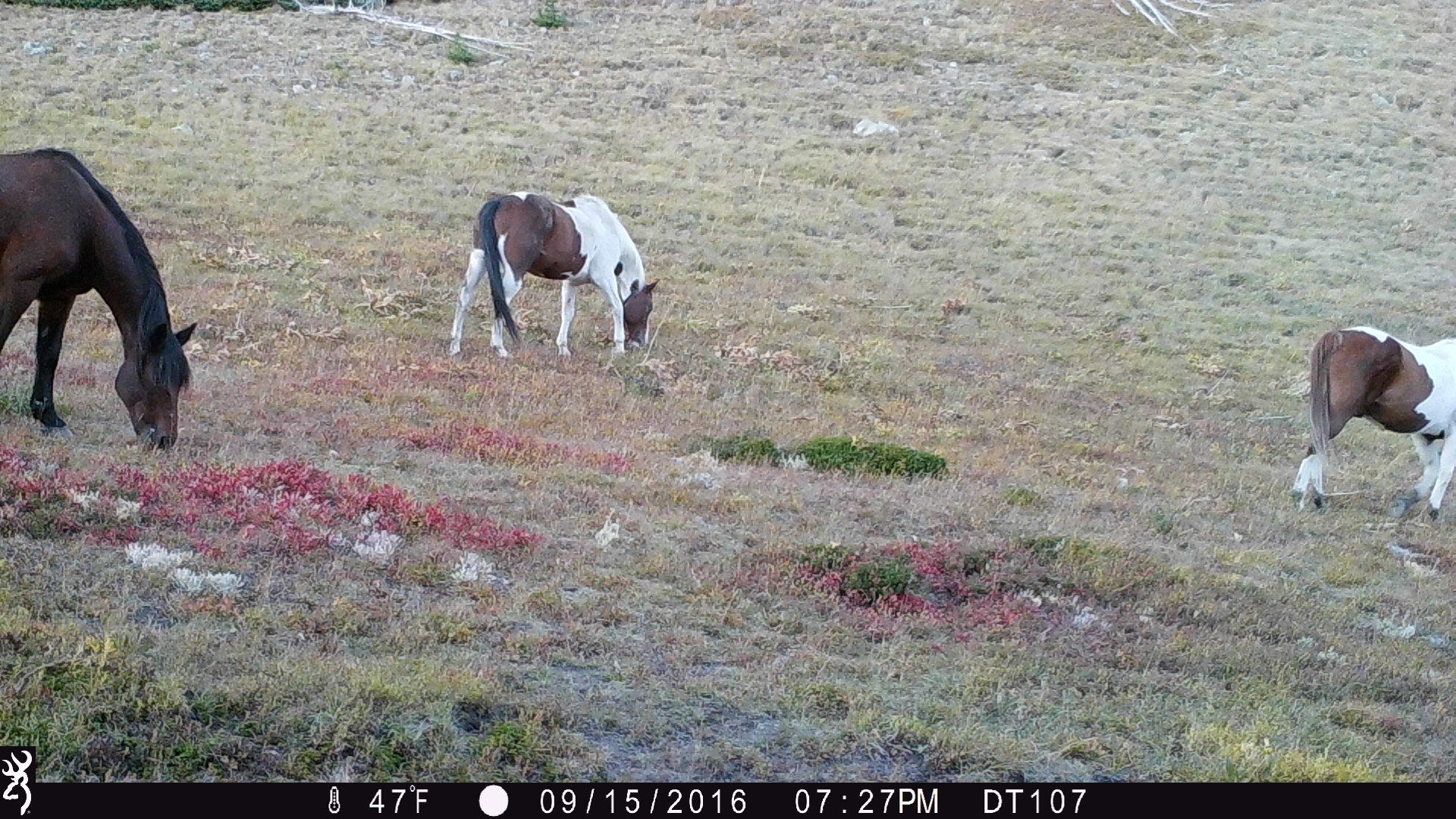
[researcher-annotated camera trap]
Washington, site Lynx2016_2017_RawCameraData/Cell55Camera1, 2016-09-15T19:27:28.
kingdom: Animalia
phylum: Chordata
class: Mammalia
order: Perissodactyla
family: Equidae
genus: Equus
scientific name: Equus caballus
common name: domestic horse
Domestic horse (Equus caballus). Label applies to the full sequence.